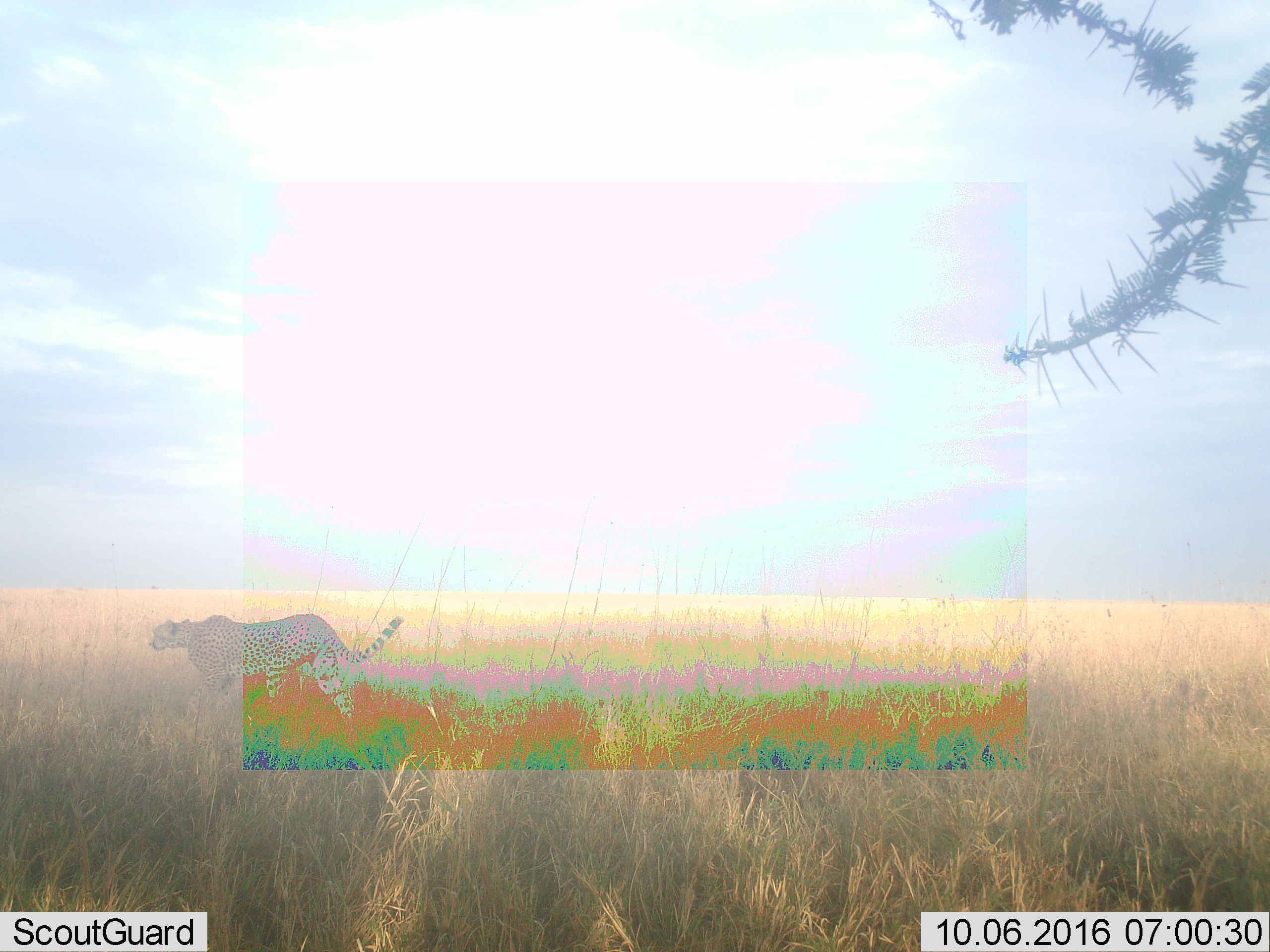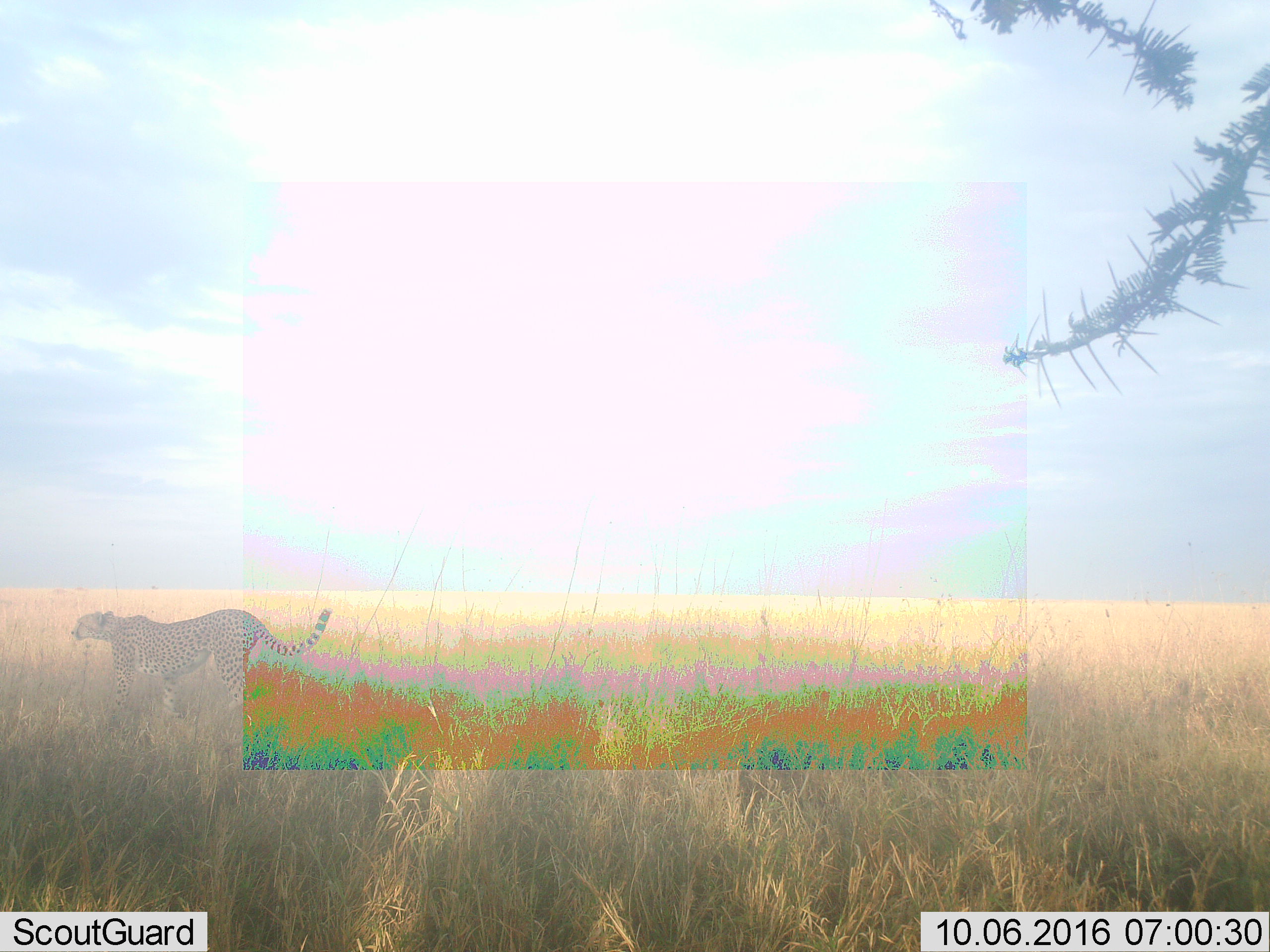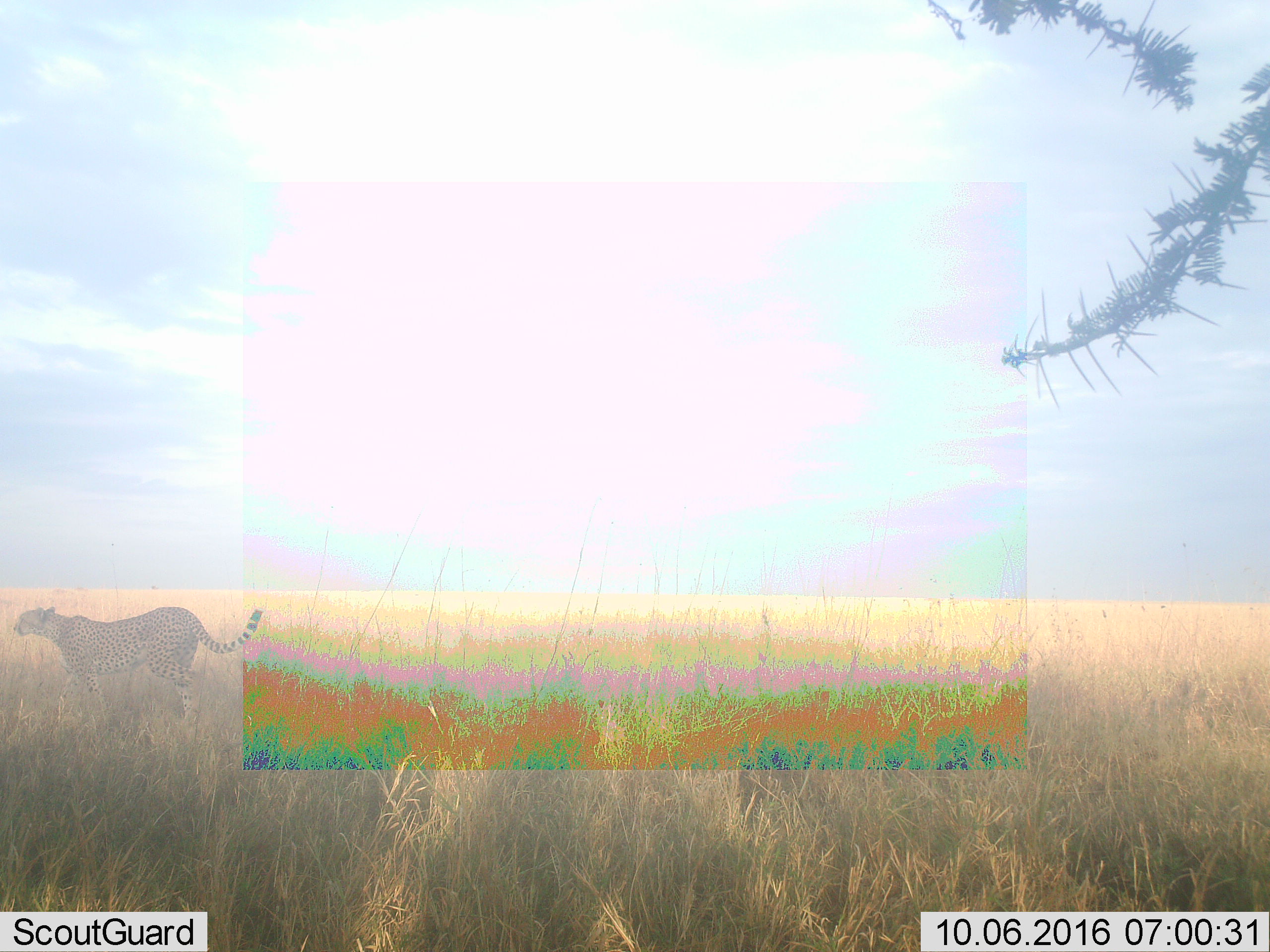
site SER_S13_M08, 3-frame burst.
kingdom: Animalia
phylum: Chordata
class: Mammalia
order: Carnivora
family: Felidae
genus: Acinonyx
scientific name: Acinonyx jubatus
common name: cheetah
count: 1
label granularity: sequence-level